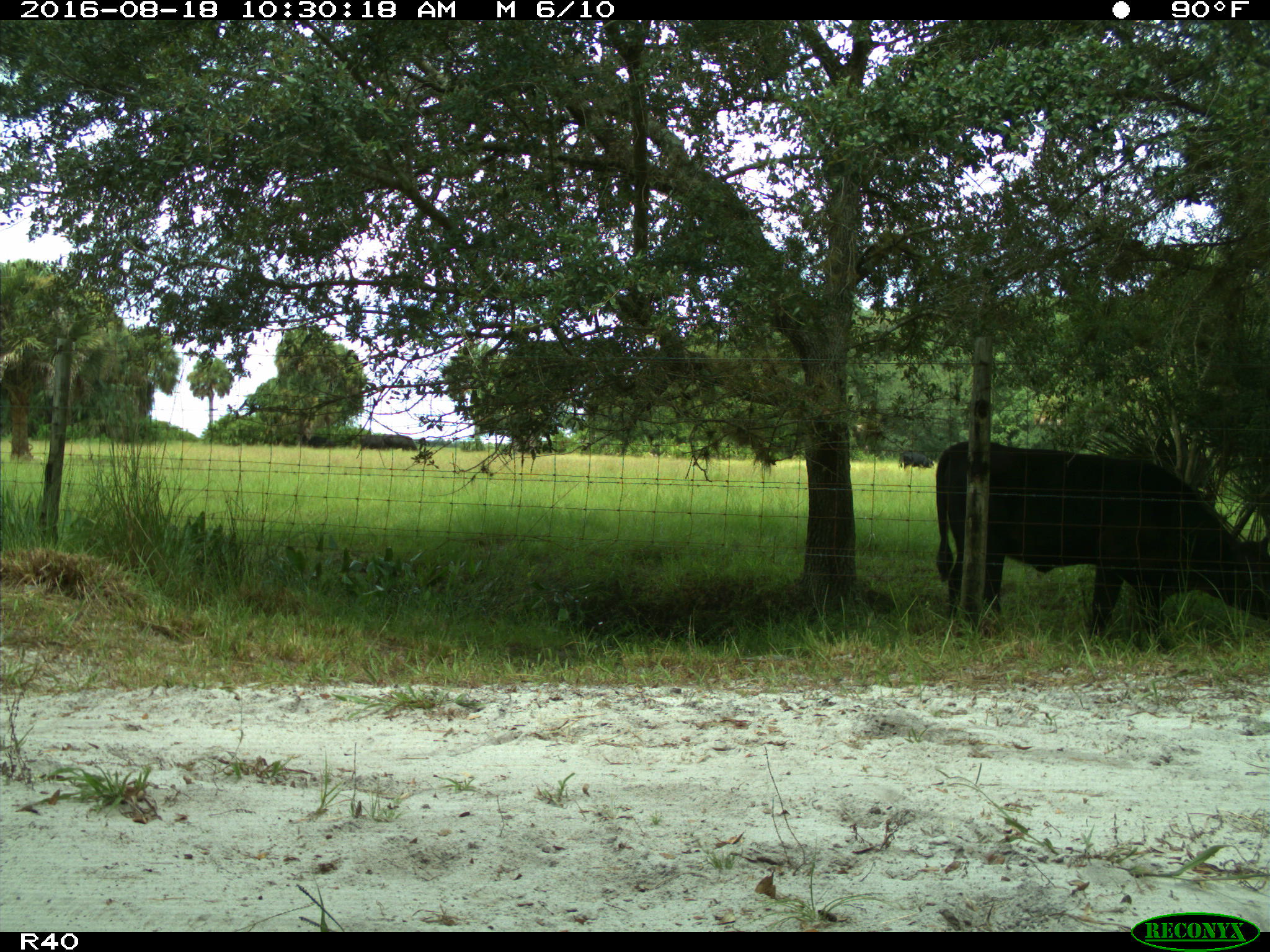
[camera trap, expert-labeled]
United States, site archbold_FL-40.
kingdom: Animalia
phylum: Chordata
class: Mammalia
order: Artiodactyla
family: Bovidae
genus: Bos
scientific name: Bos taurus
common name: domestic cow